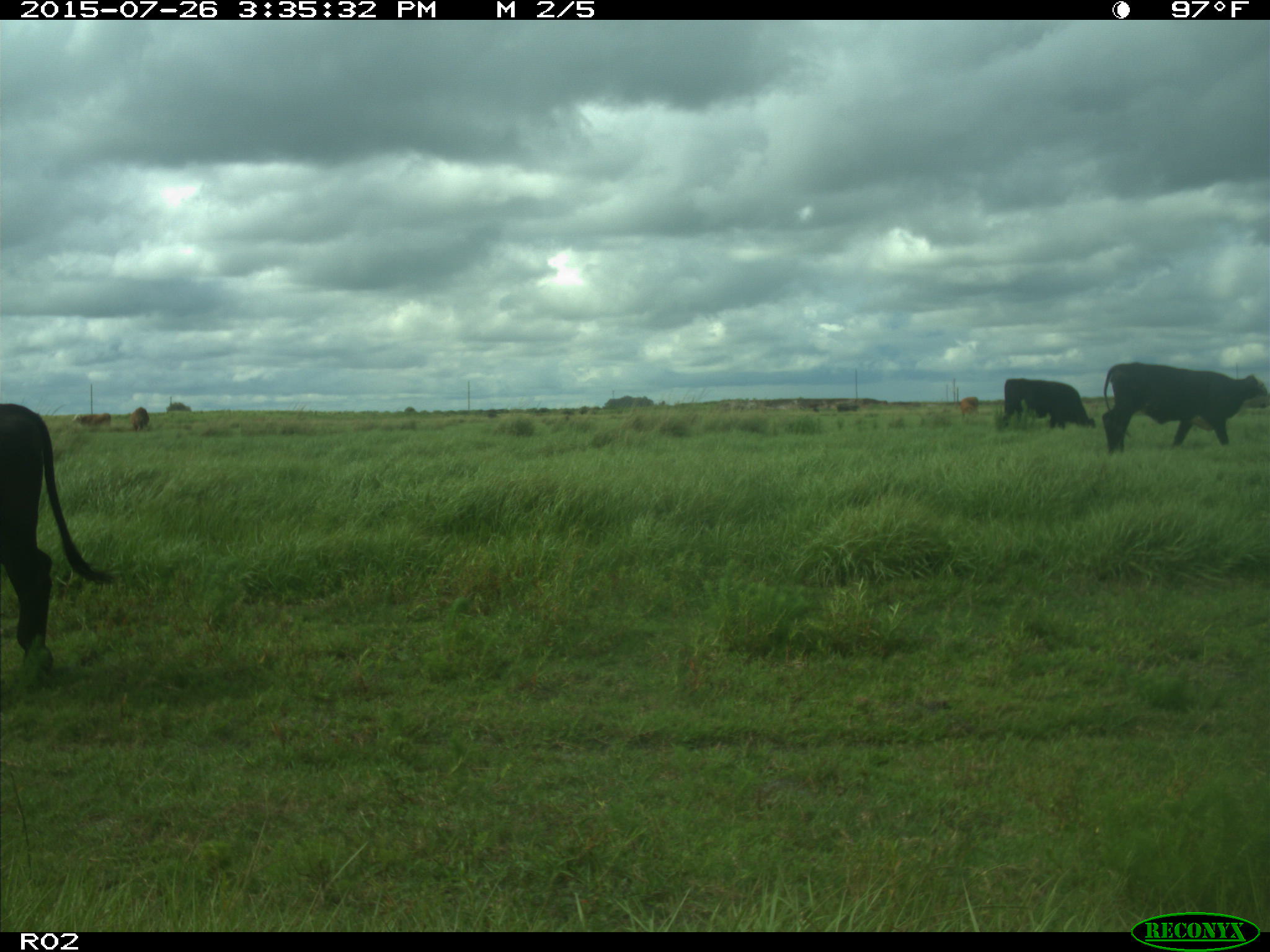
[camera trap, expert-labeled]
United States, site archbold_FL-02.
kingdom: Animalia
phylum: Chordata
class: Mammalia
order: Artiodactyla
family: Bovidae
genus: Bos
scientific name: Bos taurus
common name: domestic cow